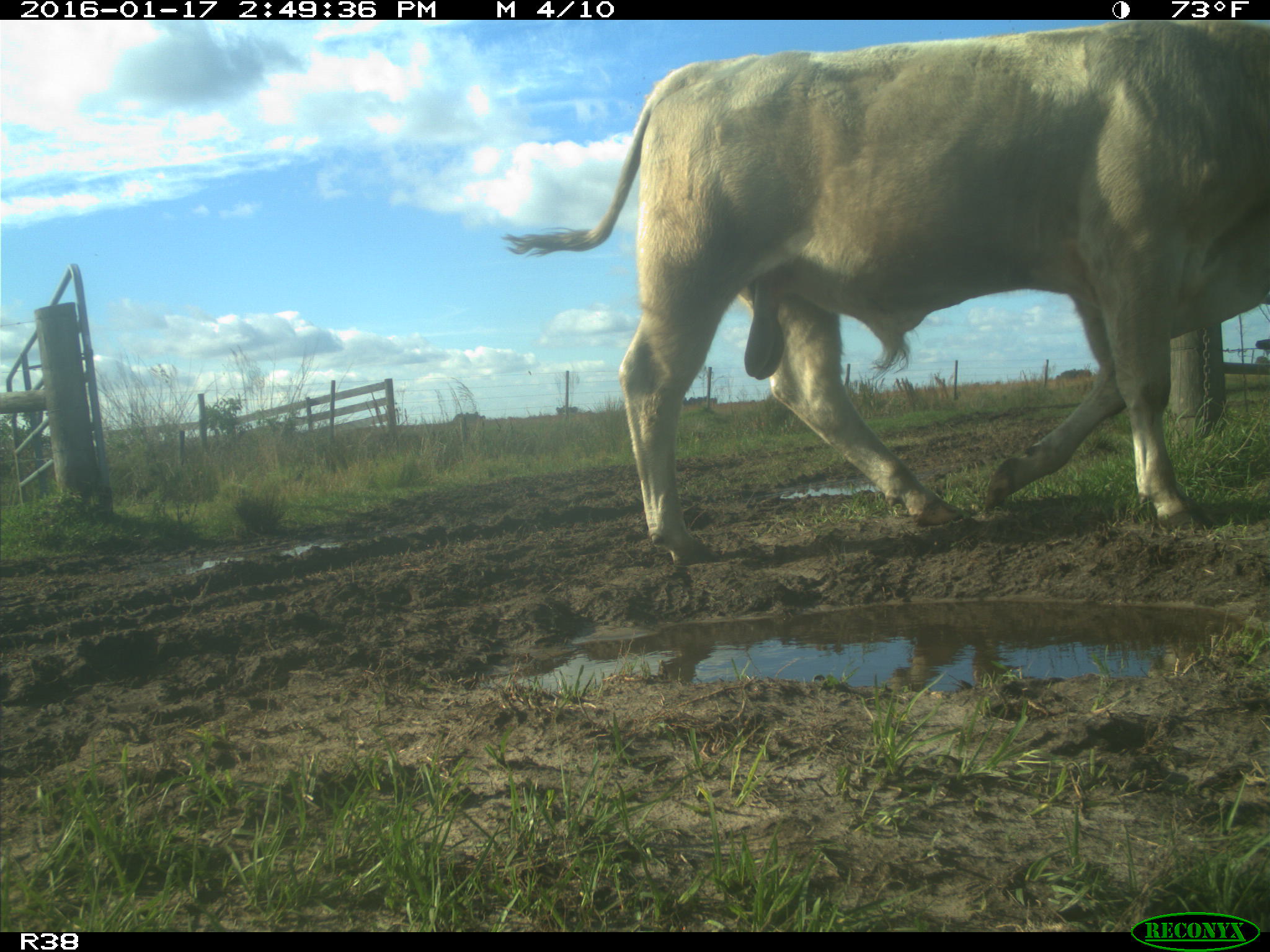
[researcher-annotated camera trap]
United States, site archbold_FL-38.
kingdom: Animalia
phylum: Chordata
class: Mammalia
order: Artiodactyla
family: Bovidae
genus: Bos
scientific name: Bos taurus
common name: domestic cow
Bos taurus (domestic cow).